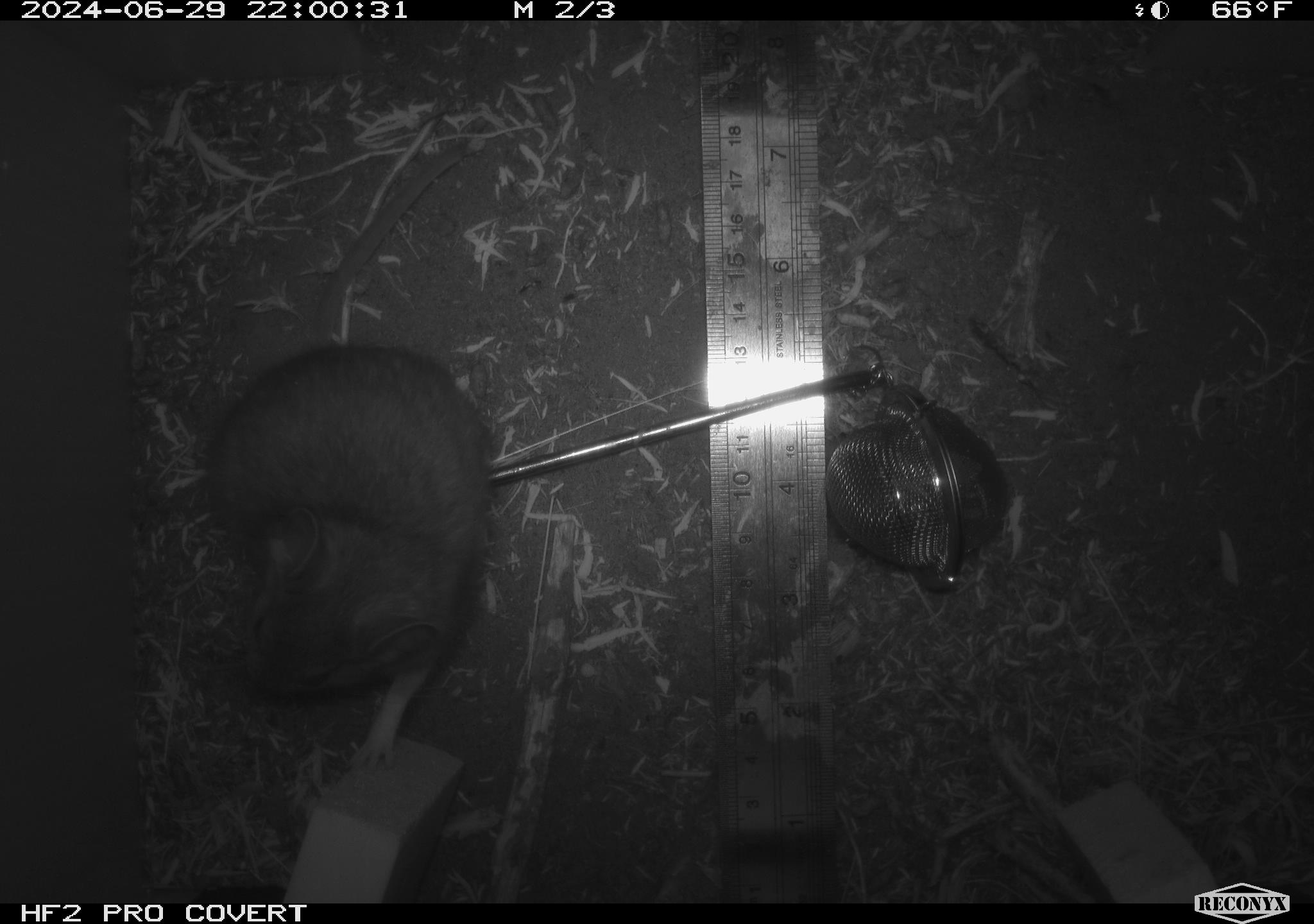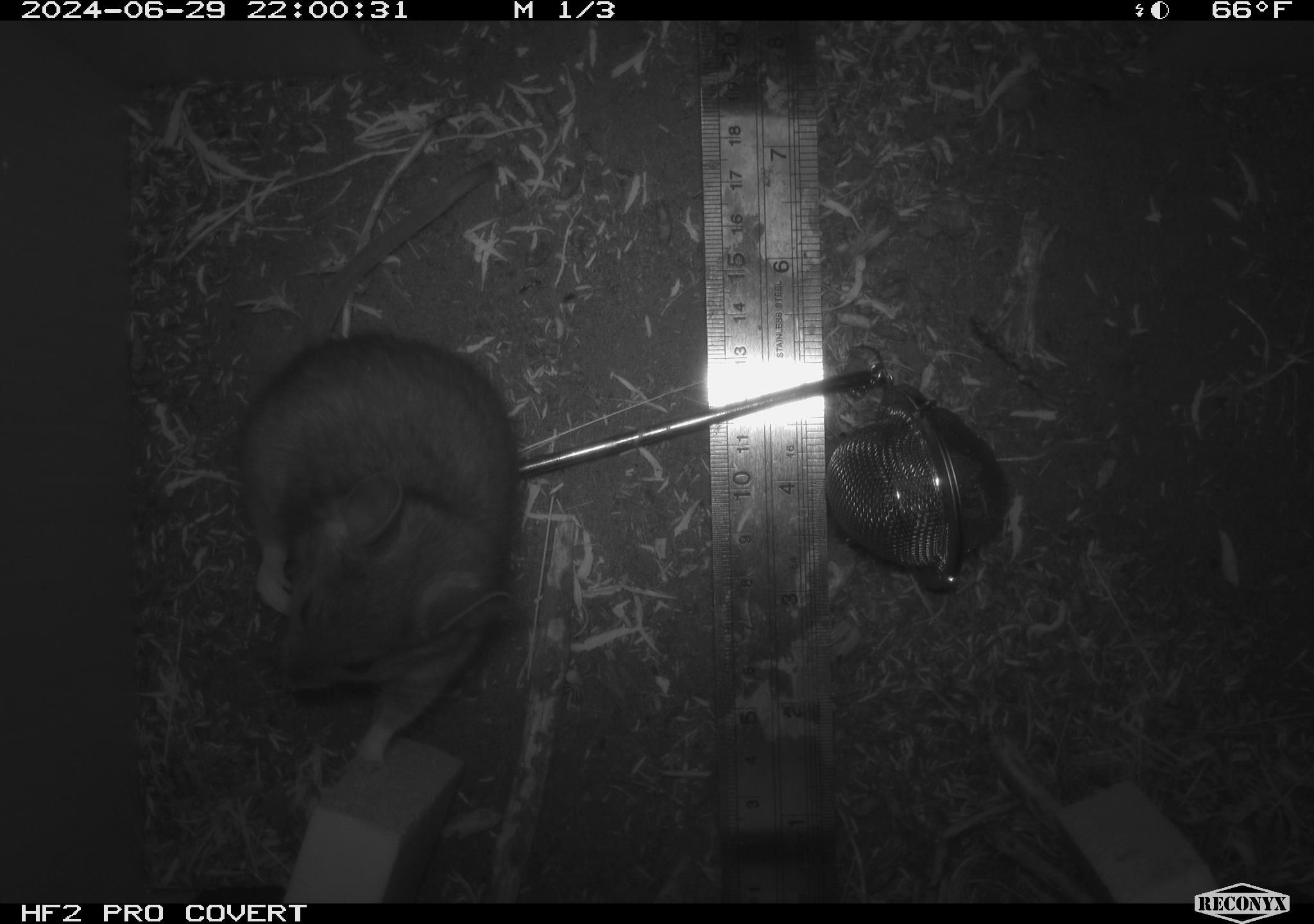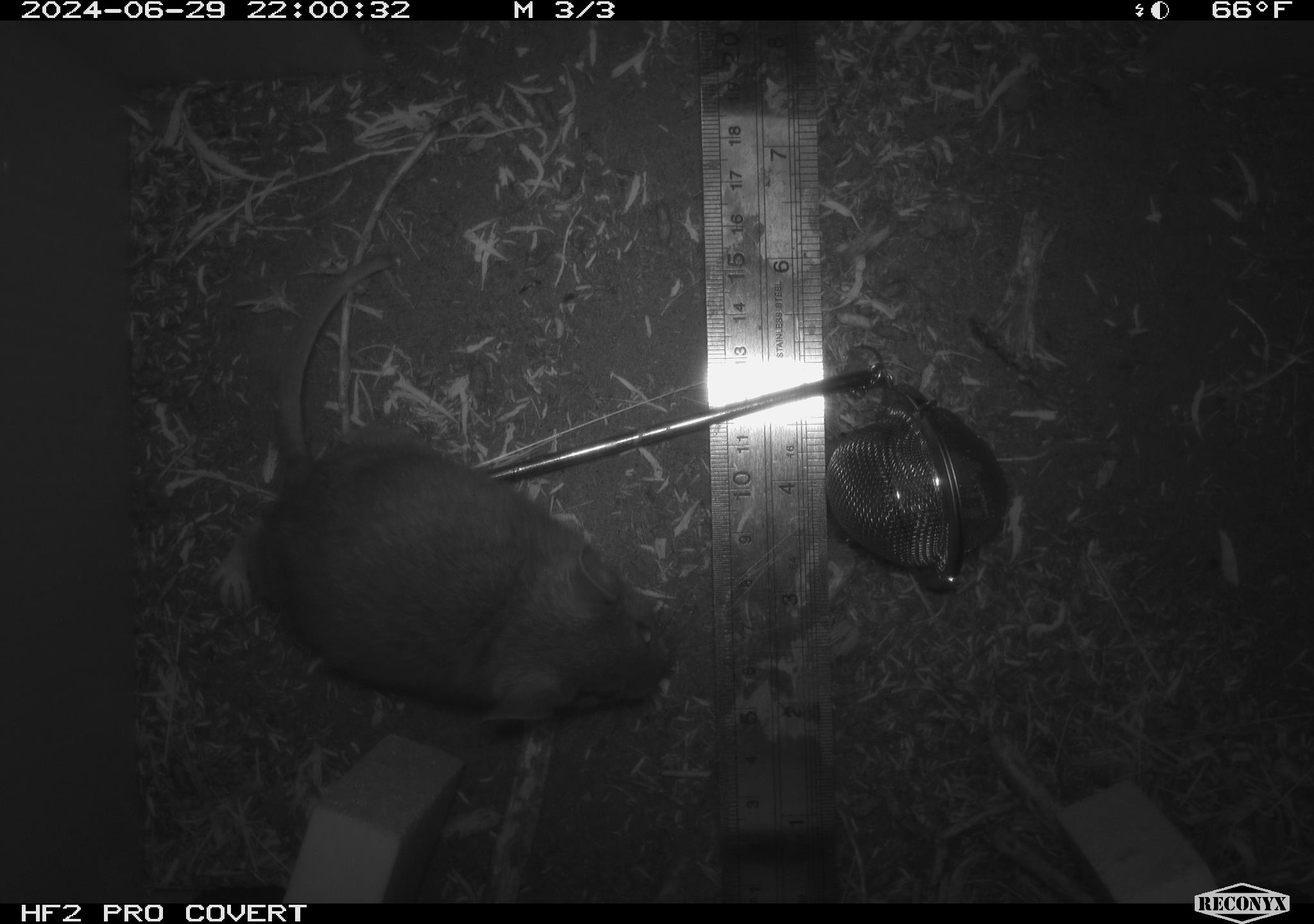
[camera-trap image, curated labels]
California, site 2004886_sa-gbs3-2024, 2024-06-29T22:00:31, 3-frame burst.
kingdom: Animalia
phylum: Chordata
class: Mammalia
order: Rodentia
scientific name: Rodentia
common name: woodrat or rat or mouse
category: woodrat or rat or mouse species